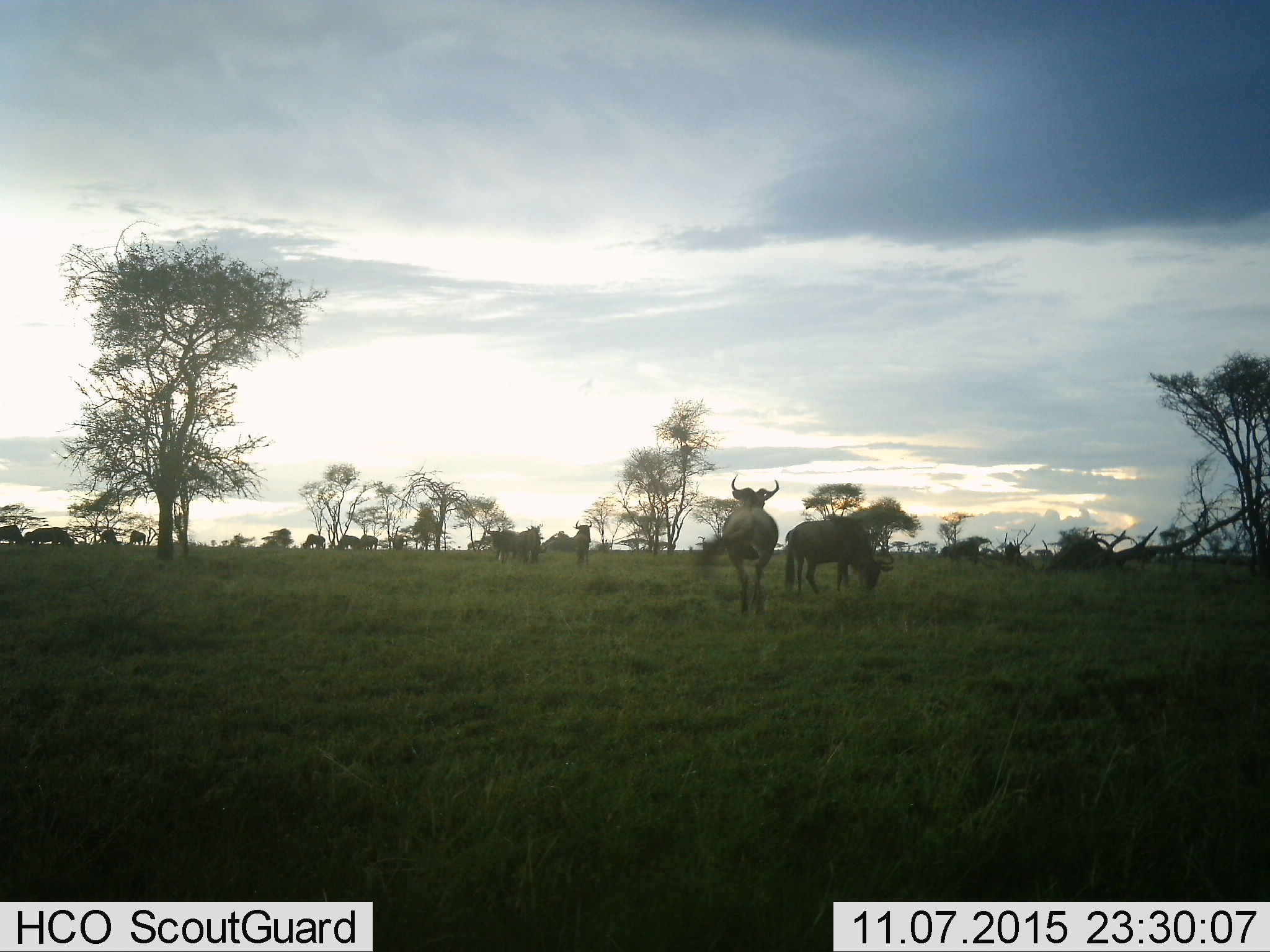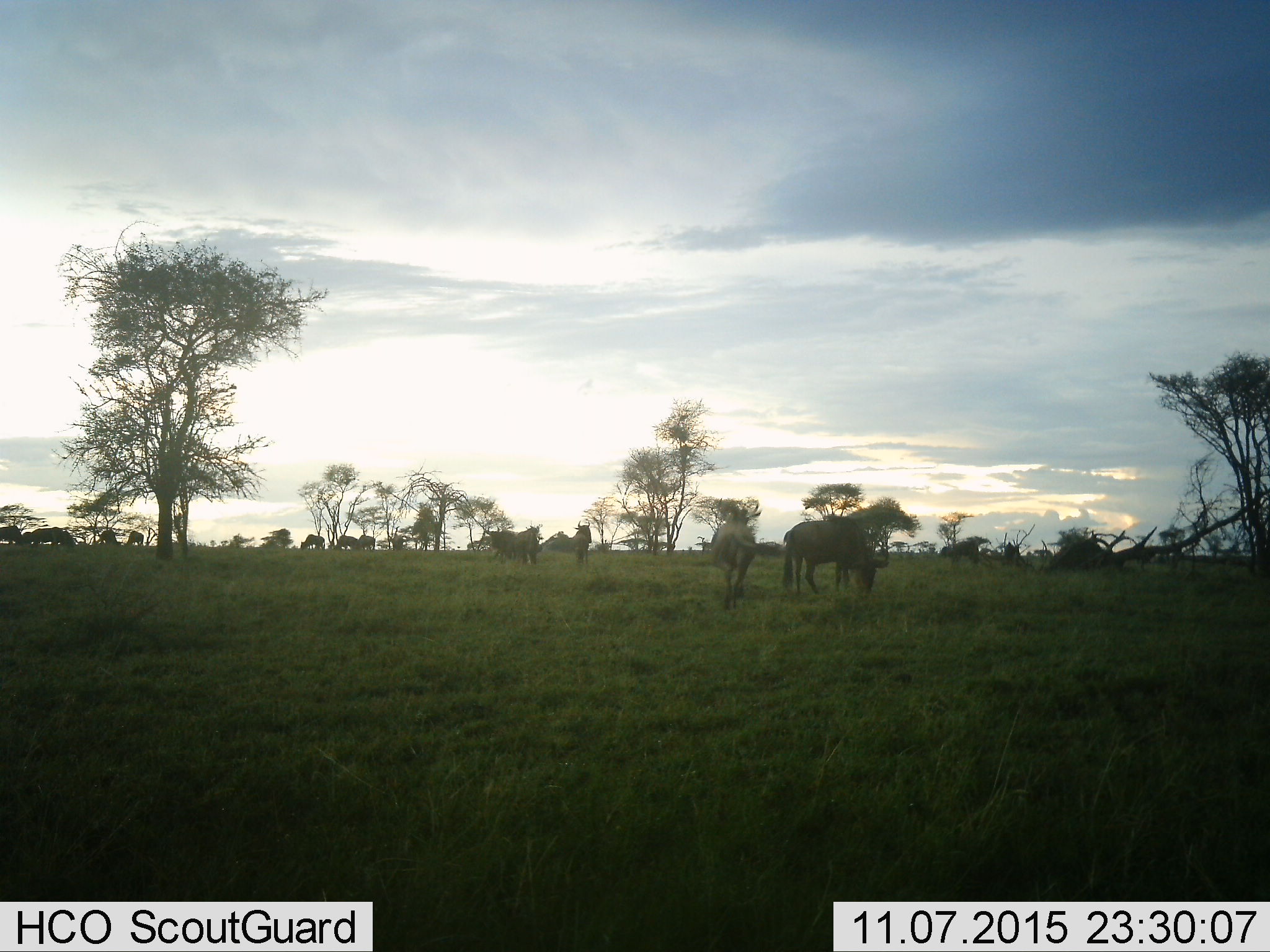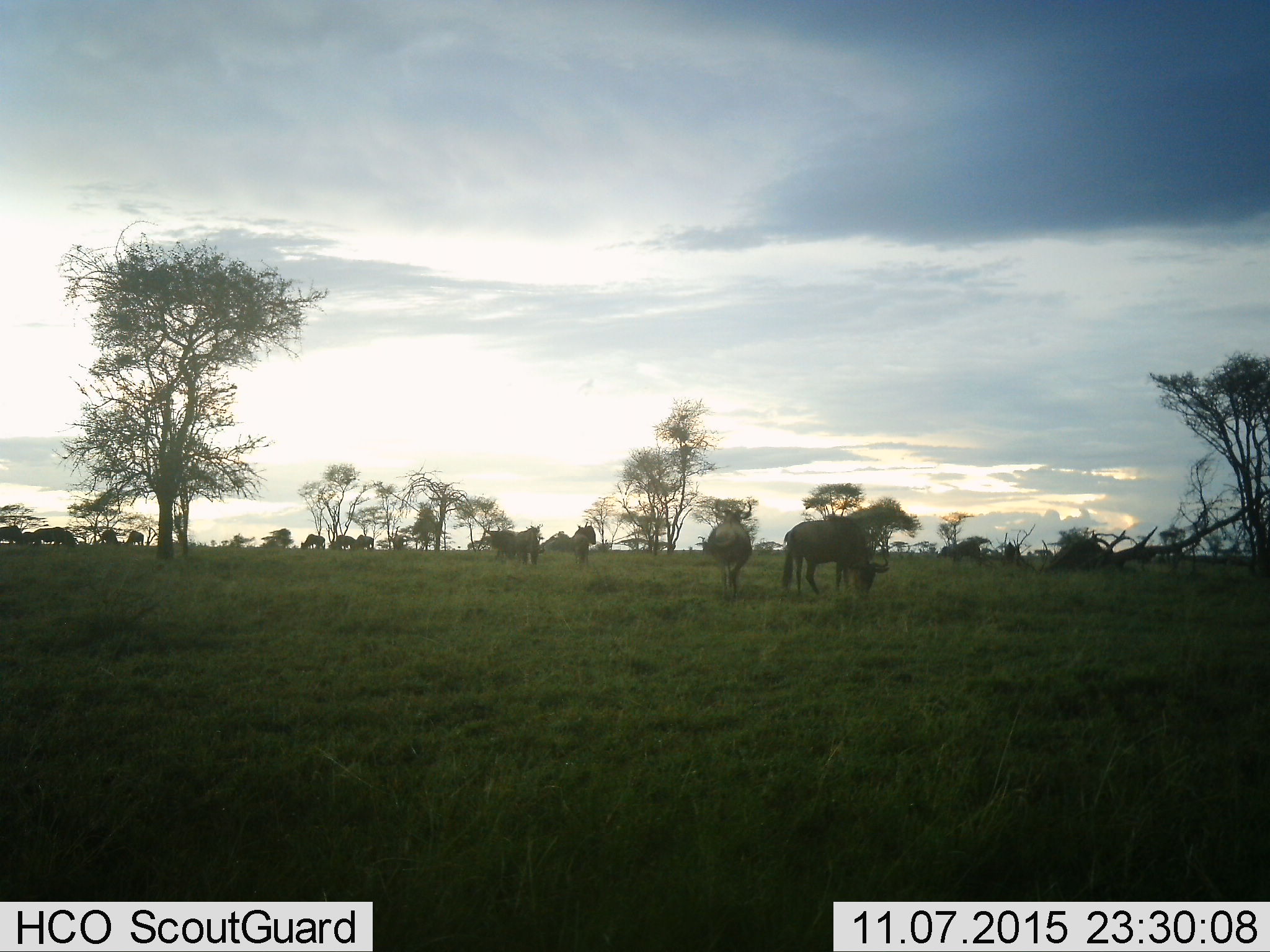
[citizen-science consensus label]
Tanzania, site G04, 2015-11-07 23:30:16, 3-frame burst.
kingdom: Animalia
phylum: Chordata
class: Mammalia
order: Artiodactyla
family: Bovidae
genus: Connochaetes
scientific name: Connochaetes taurinus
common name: blue wildebeest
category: wildebeest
Wildebeest (blue wildebeest) (Connochaetes taurinus), count 11-50. Behavior (volunteer vote fractions): standing 73%, resting 0%, moving 60%, interacting 7%. Young present (vote fraction): 13%. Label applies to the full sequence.